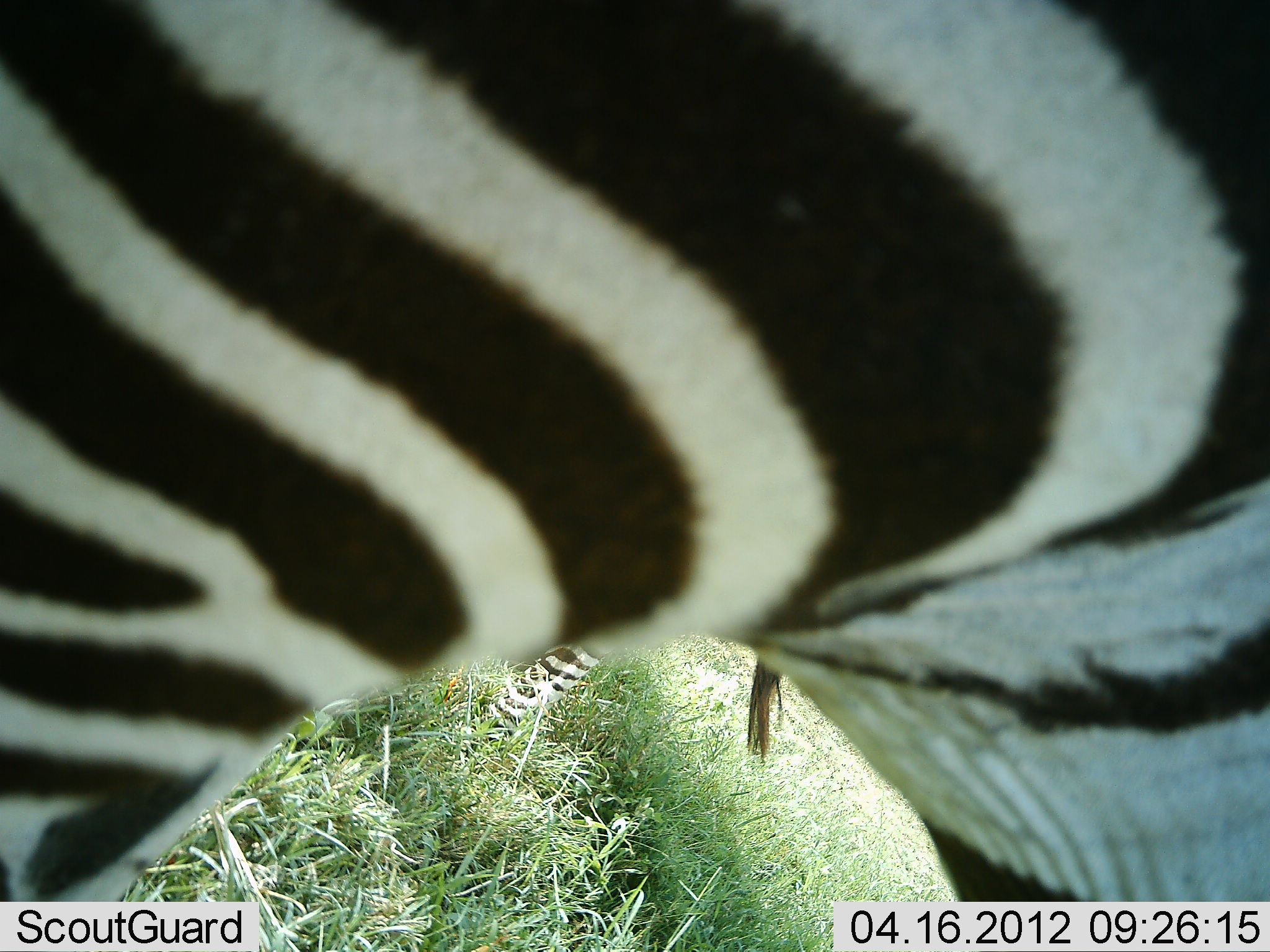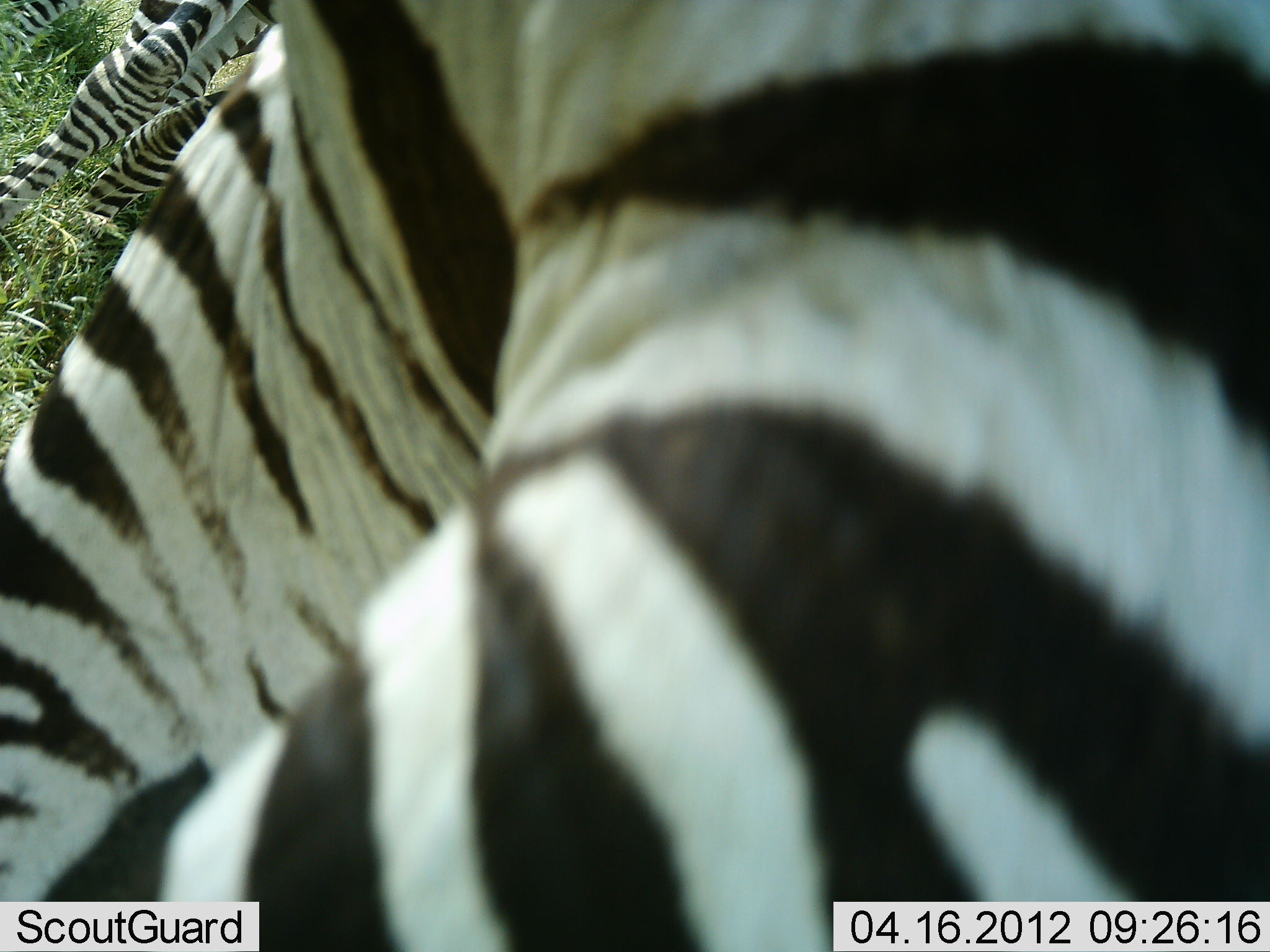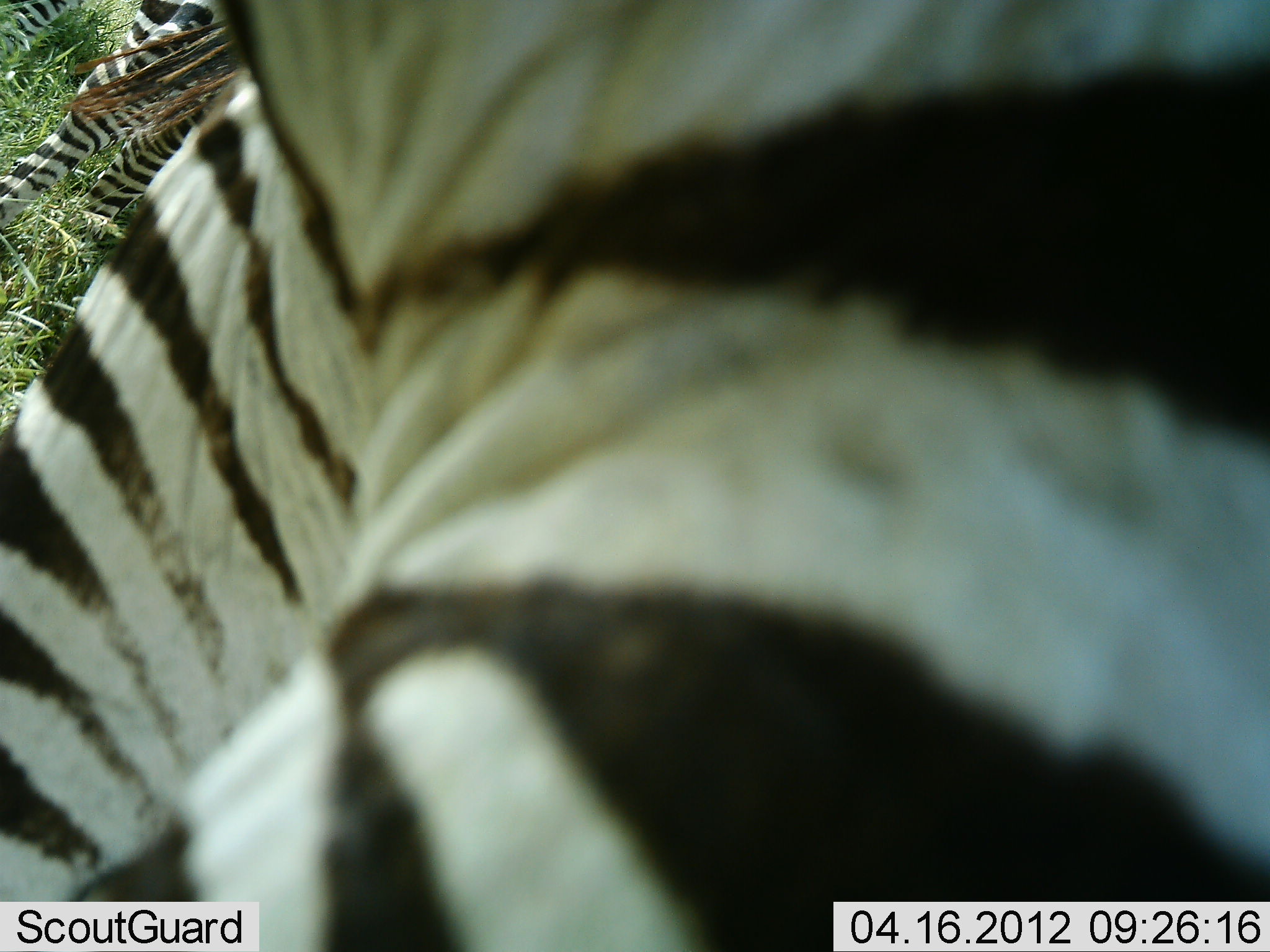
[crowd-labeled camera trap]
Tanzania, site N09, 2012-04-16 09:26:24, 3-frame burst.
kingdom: Animalia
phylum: Chordata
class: Mammalia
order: Perissodactyla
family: Equidae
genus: Equus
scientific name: Equus quagga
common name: plains zebra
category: zebra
Zebra (plains zebra) (Equus quagga), count 2. Behavior (volunteer vote fractions): standing 81%, resting 6%, moving 56%, interacting 6%. Young present (vote fraction): 0%. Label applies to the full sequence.